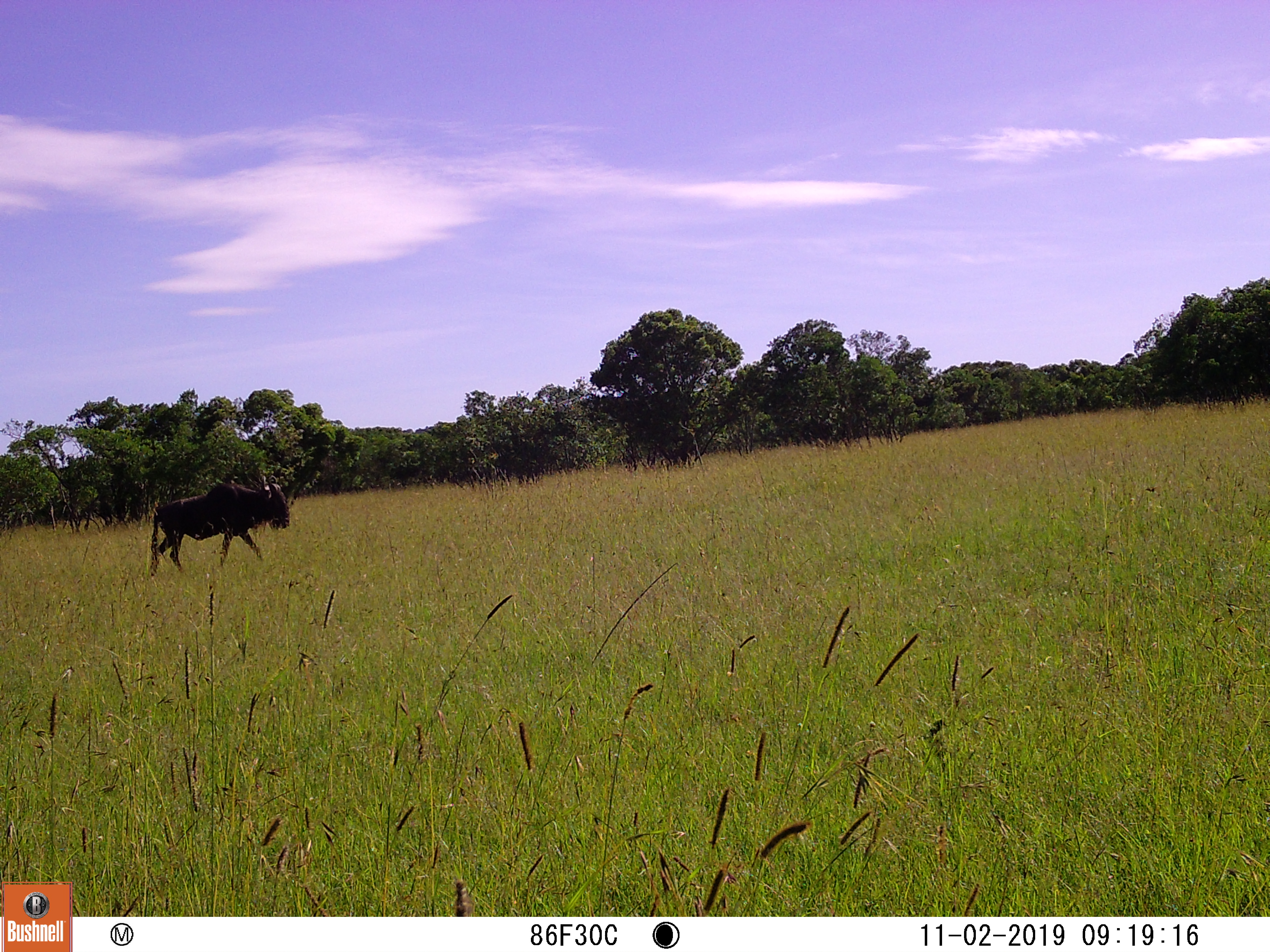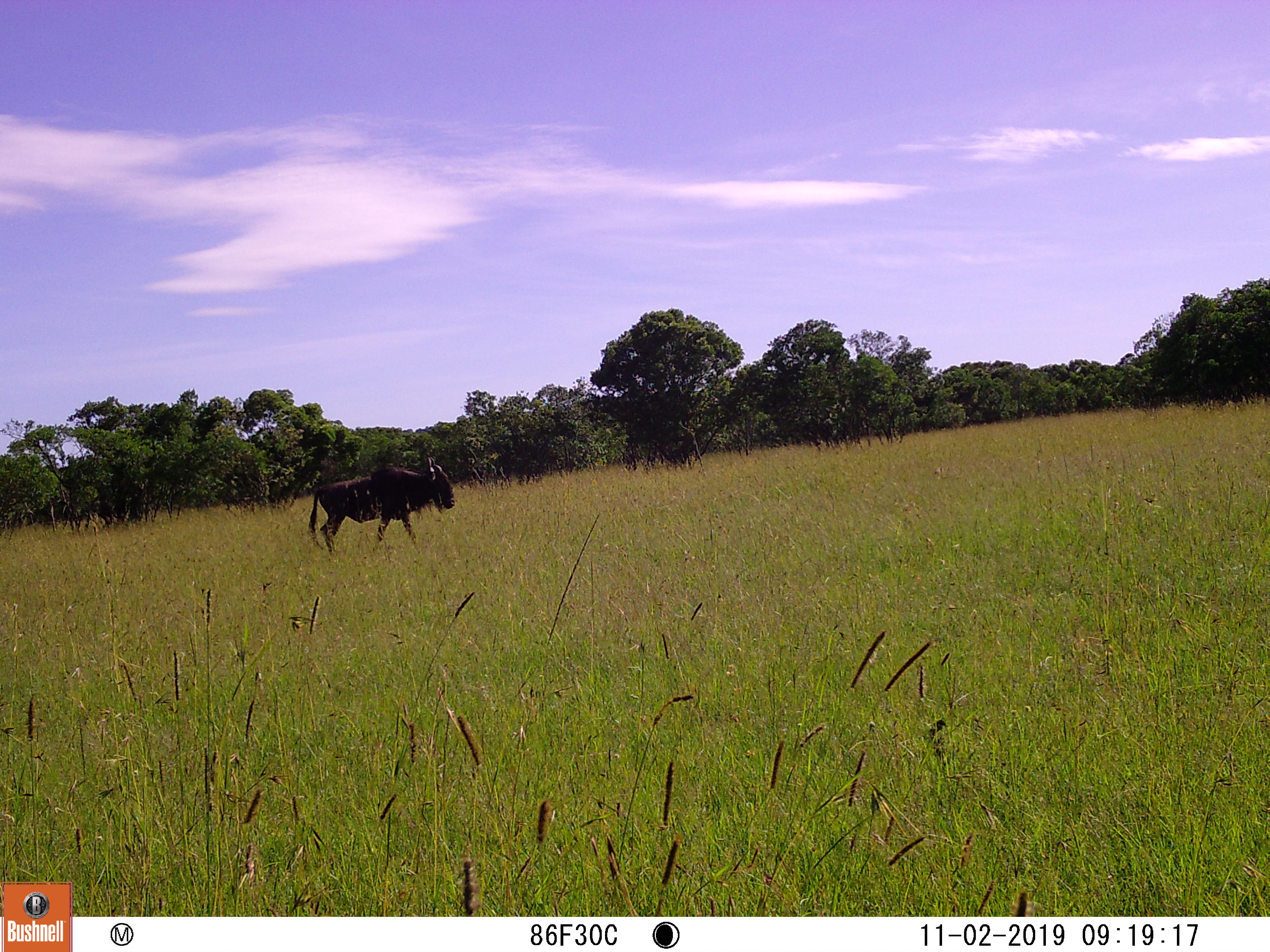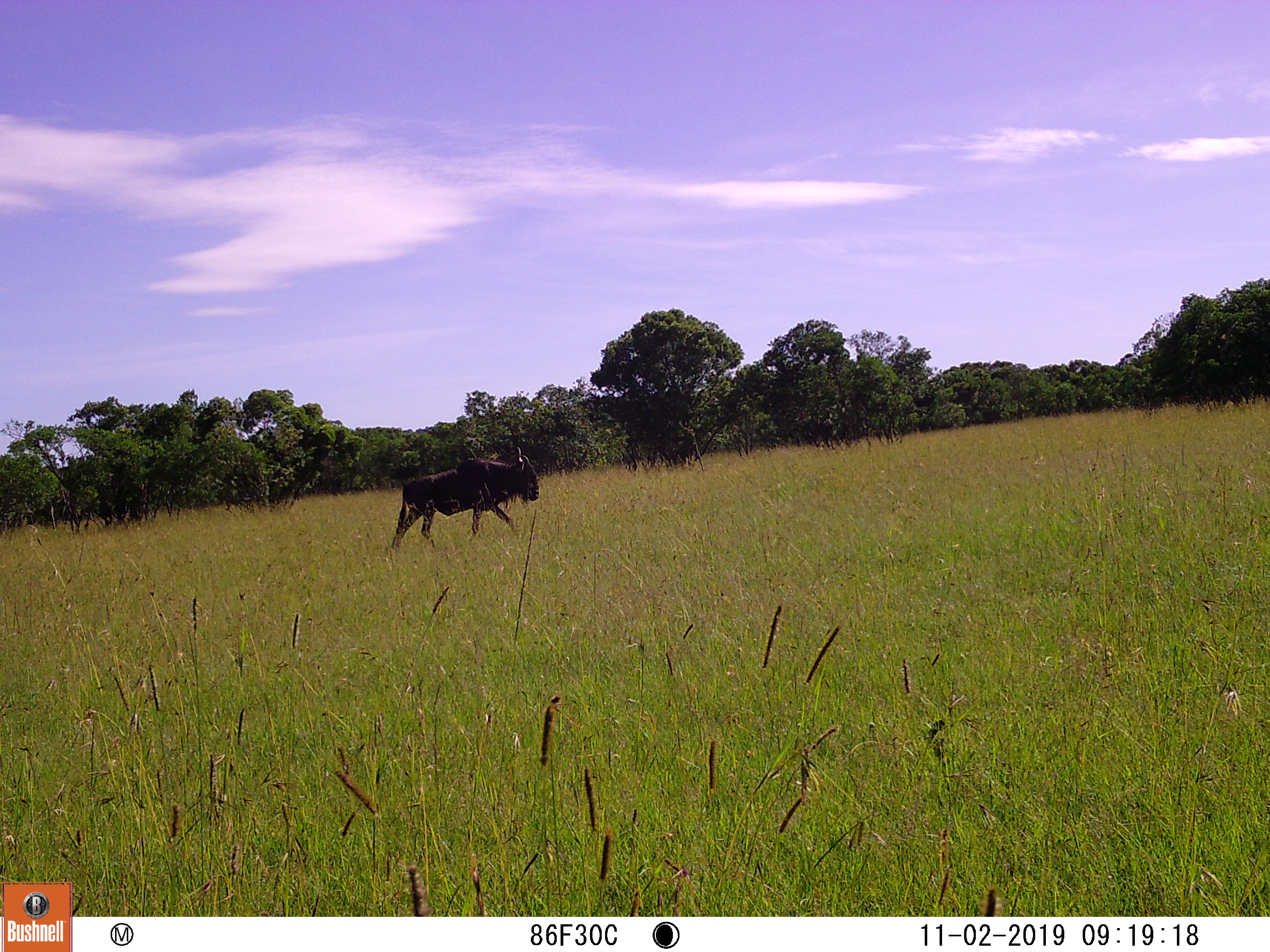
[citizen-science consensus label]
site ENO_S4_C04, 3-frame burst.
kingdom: Animalia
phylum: Chordata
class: Mammalia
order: Artiodactyla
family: Bovidae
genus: Connochaetes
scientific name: Connochaetes taurinus taurinus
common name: blue wildebeest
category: wildebeestblue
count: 1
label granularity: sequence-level